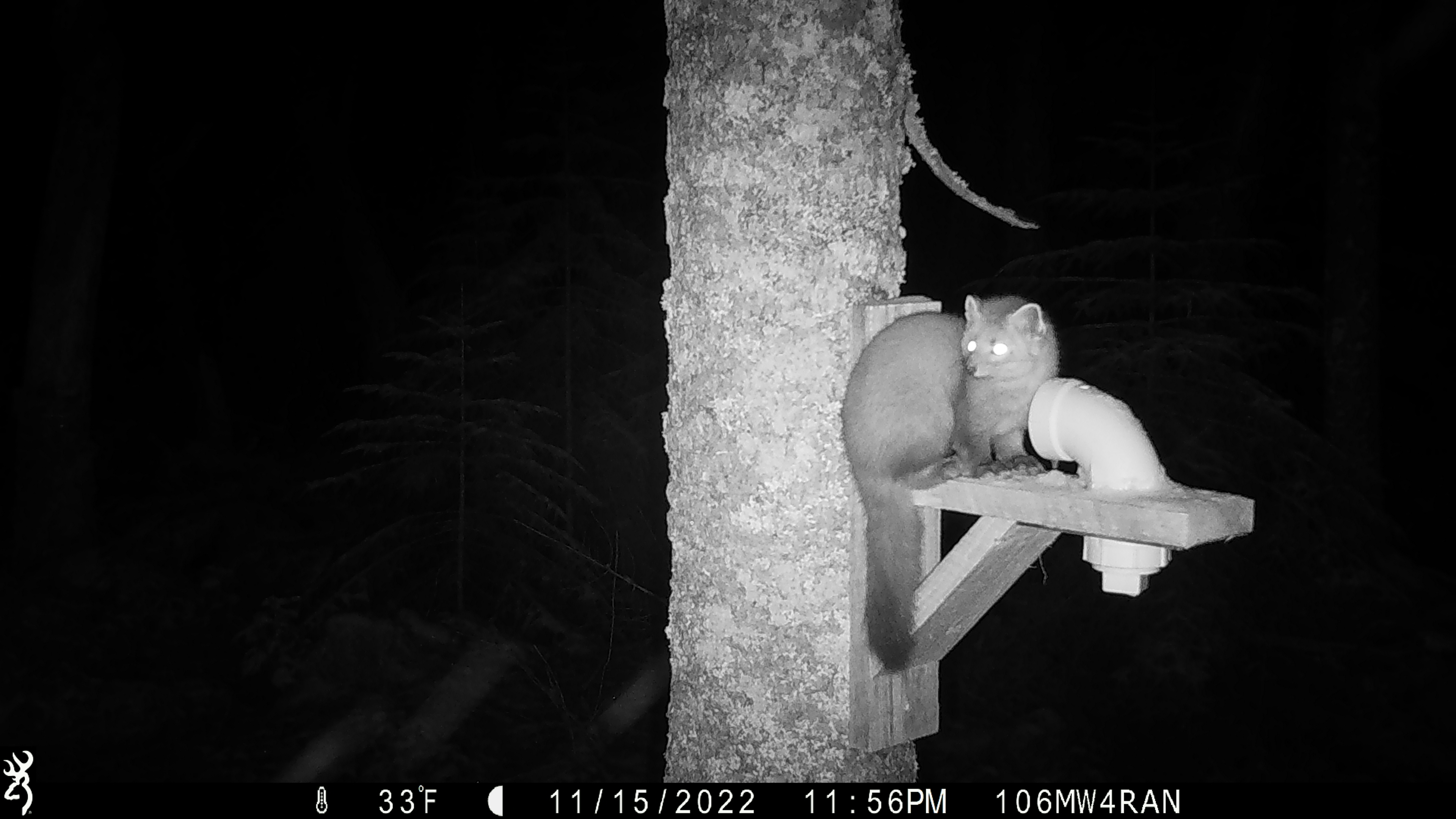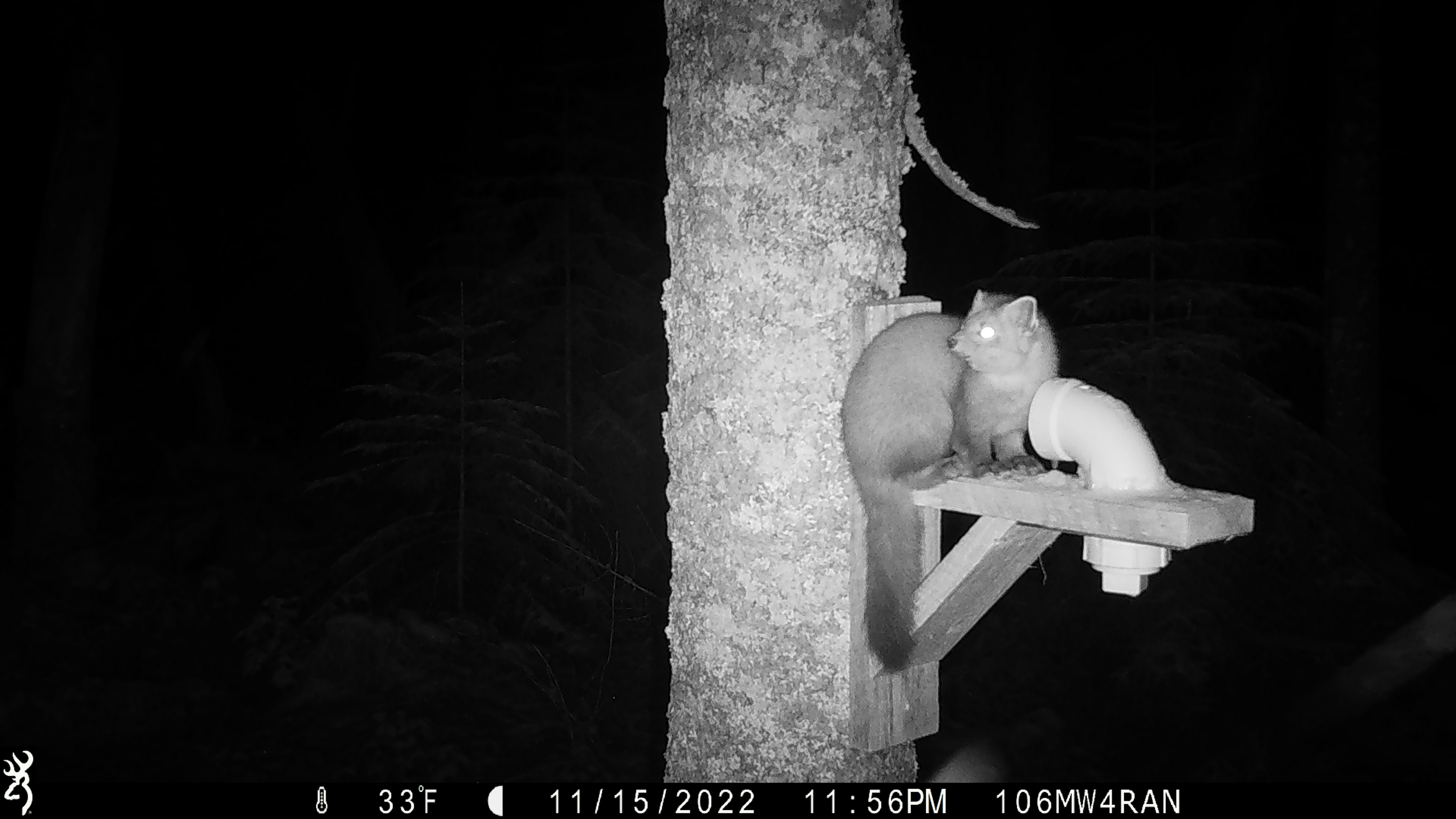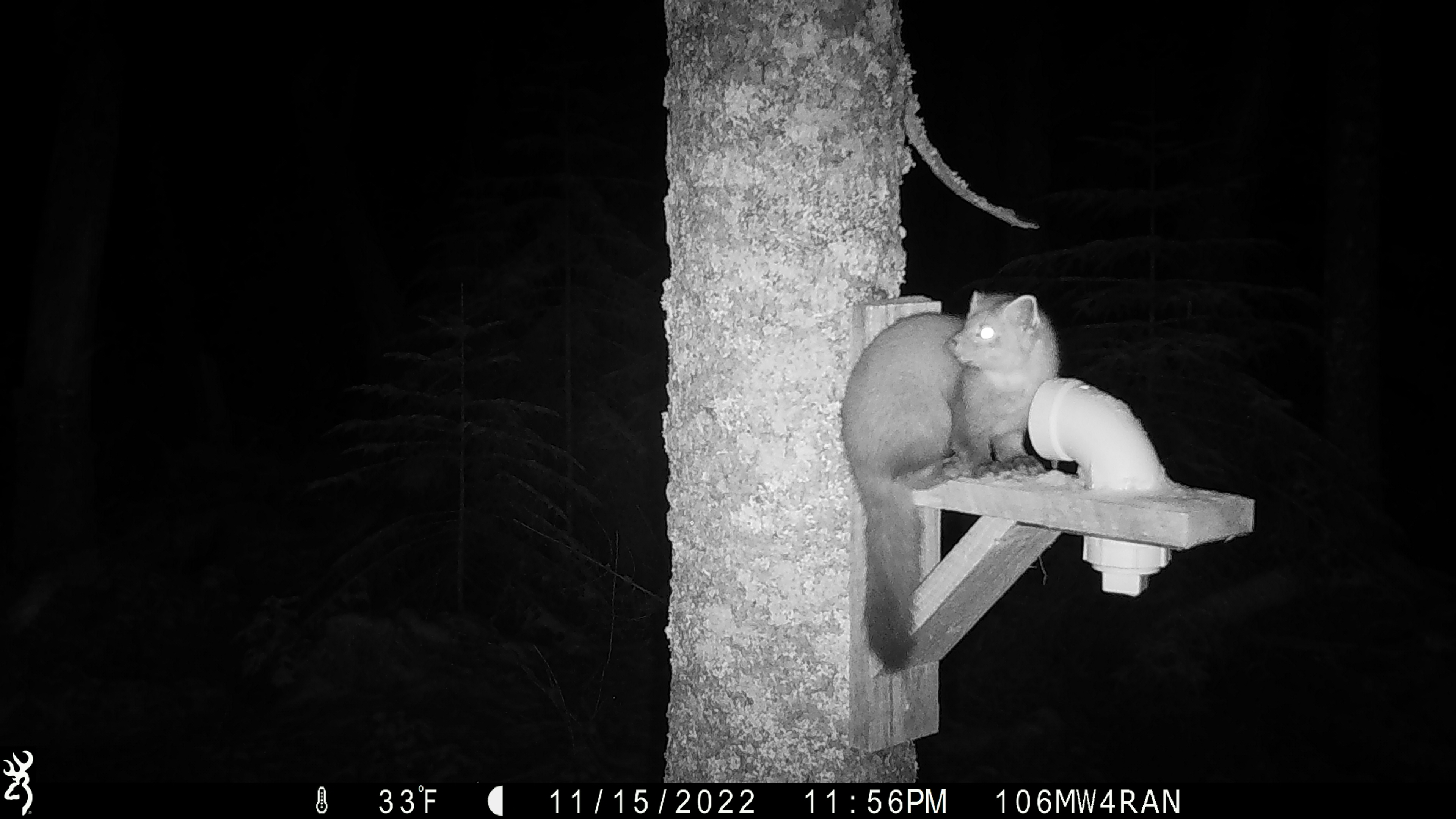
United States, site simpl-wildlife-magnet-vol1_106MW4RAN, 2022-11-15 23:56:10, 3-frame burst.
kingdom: Animalia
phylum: Chordata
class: Mammalia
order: Carnivora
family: Mustelidae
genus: Martes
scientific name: Martes americana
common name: american marten